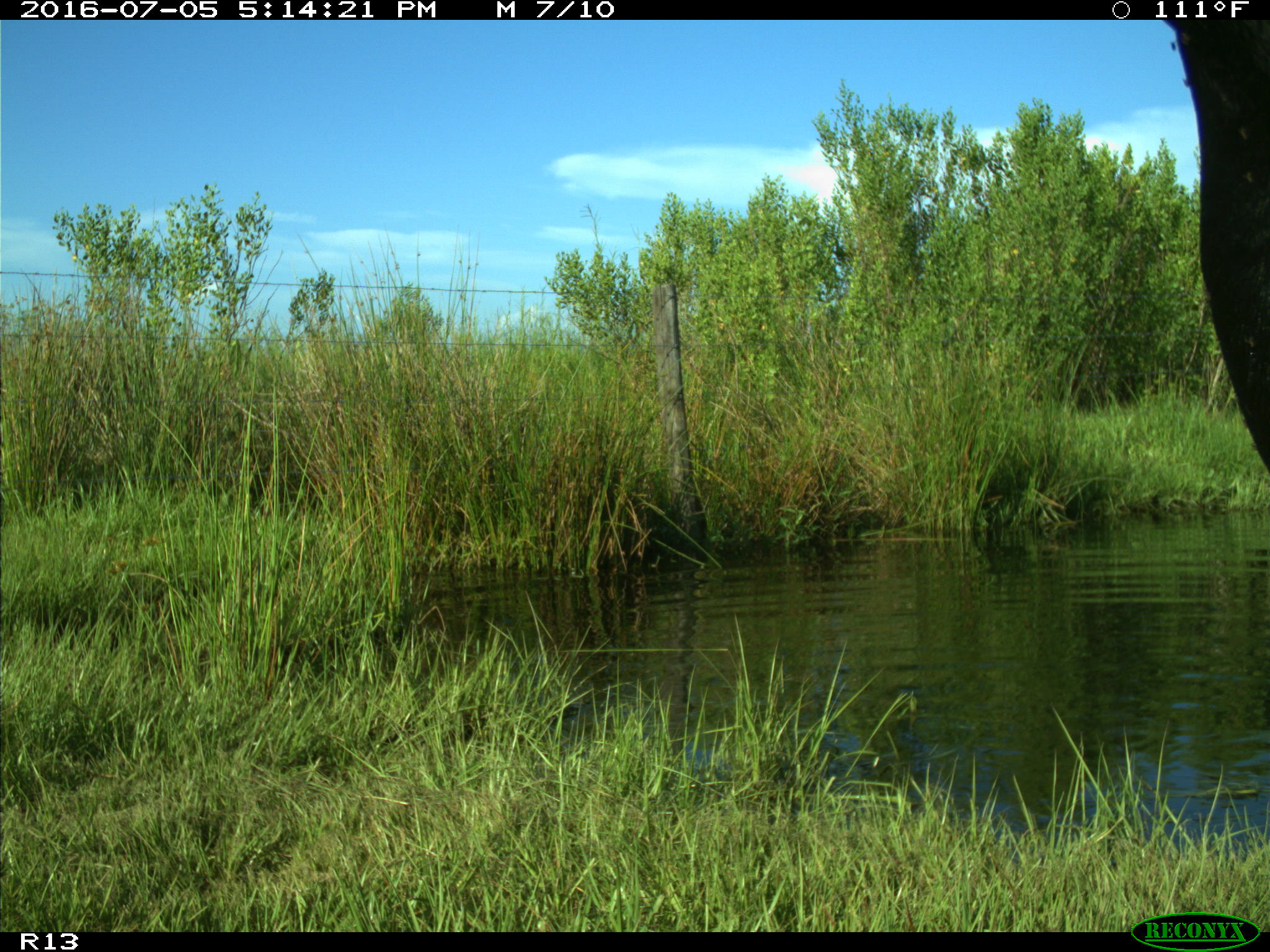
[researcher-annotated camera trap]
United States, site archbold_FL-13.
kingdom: Animalia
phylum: Chordata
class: Mammalia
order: Artiodactyla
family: Bovidae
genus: Bos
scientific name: Bos taurus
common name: domestic cow